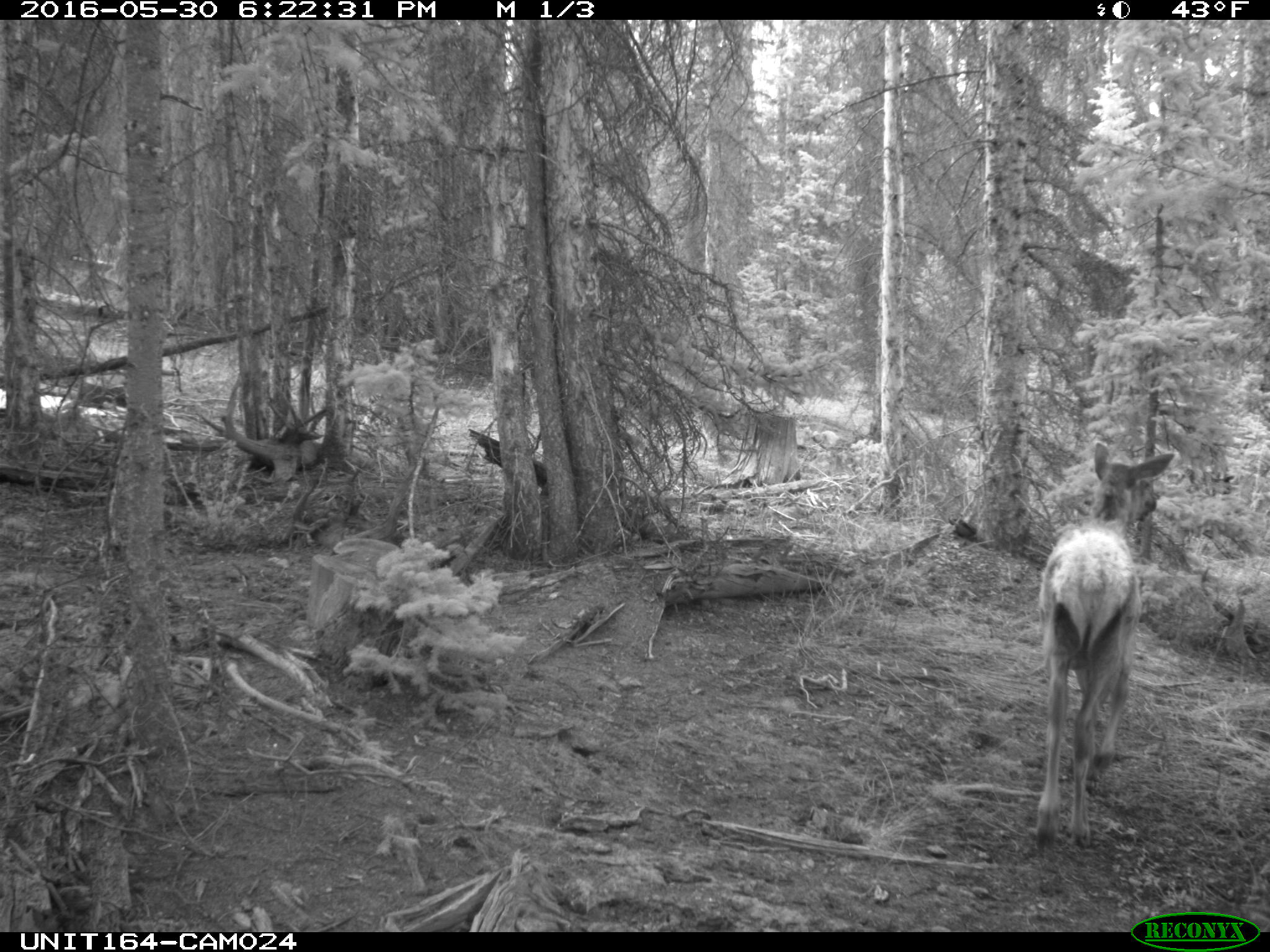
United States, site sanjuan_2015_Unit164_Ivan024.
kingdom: Animalia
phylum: Chordata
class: Mammalia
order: Artiodactyla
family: Cervidae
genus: Cervus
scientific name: Cervus elaphus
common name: red deer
Cervus elaphus (red deer).